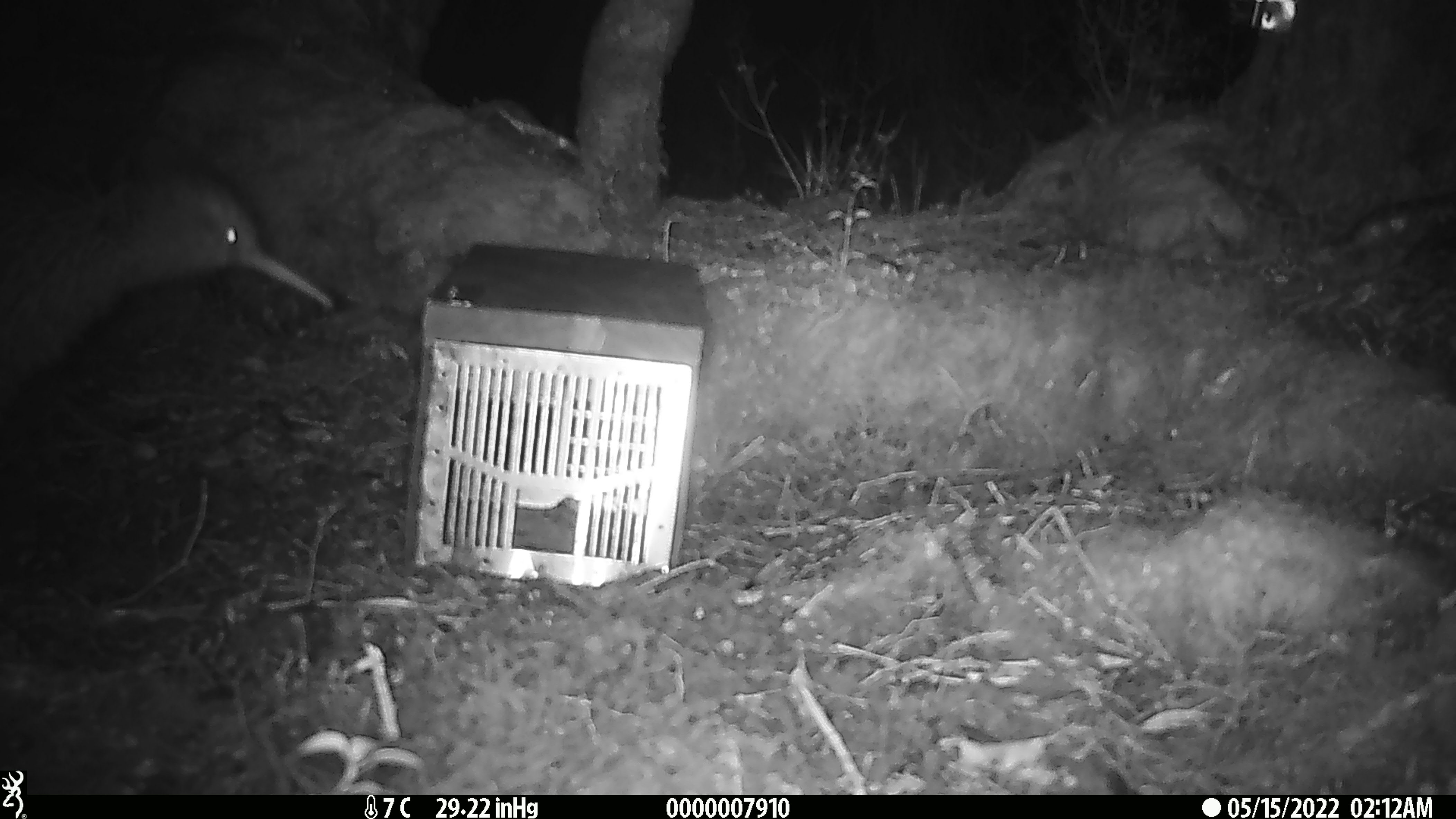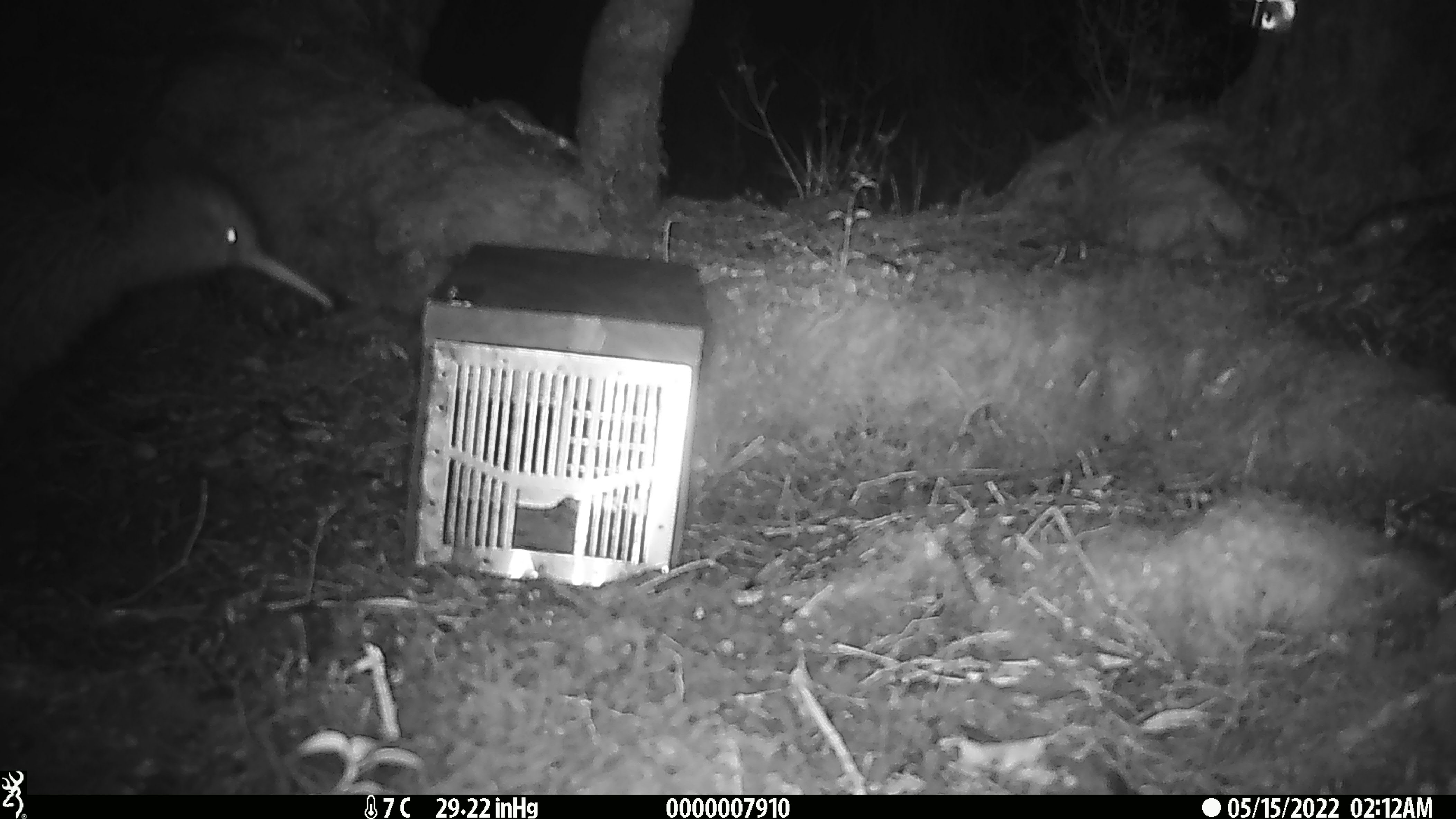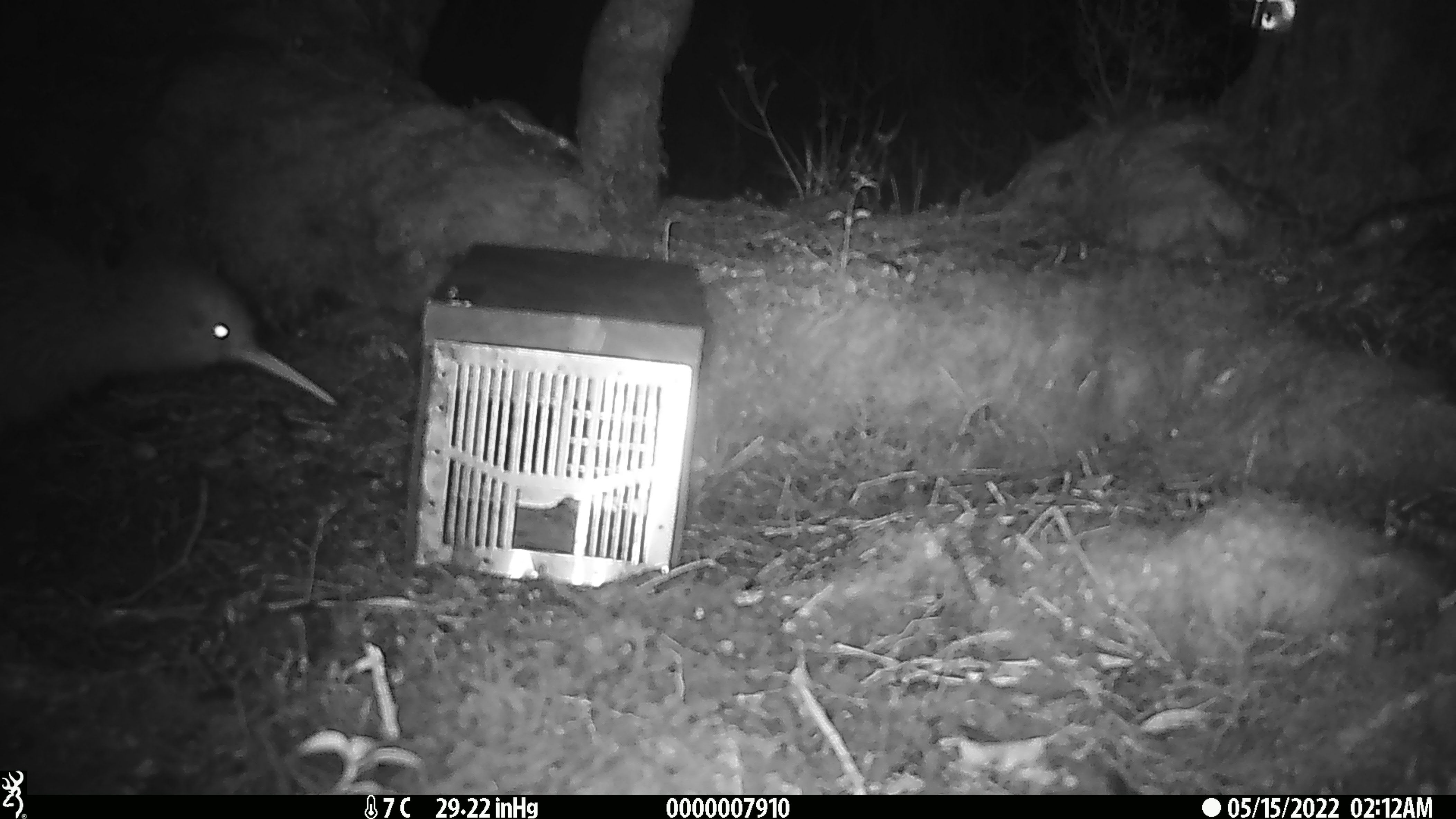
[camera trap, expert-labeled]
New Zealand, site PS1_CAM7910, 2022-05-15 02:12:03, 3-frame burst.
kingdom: Animalia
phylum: Chordata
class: Aves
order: Apterygiformes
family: Apterygidae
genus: Apteryx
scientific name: Apteryx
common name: kiwi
Kiwi (Apteryx).